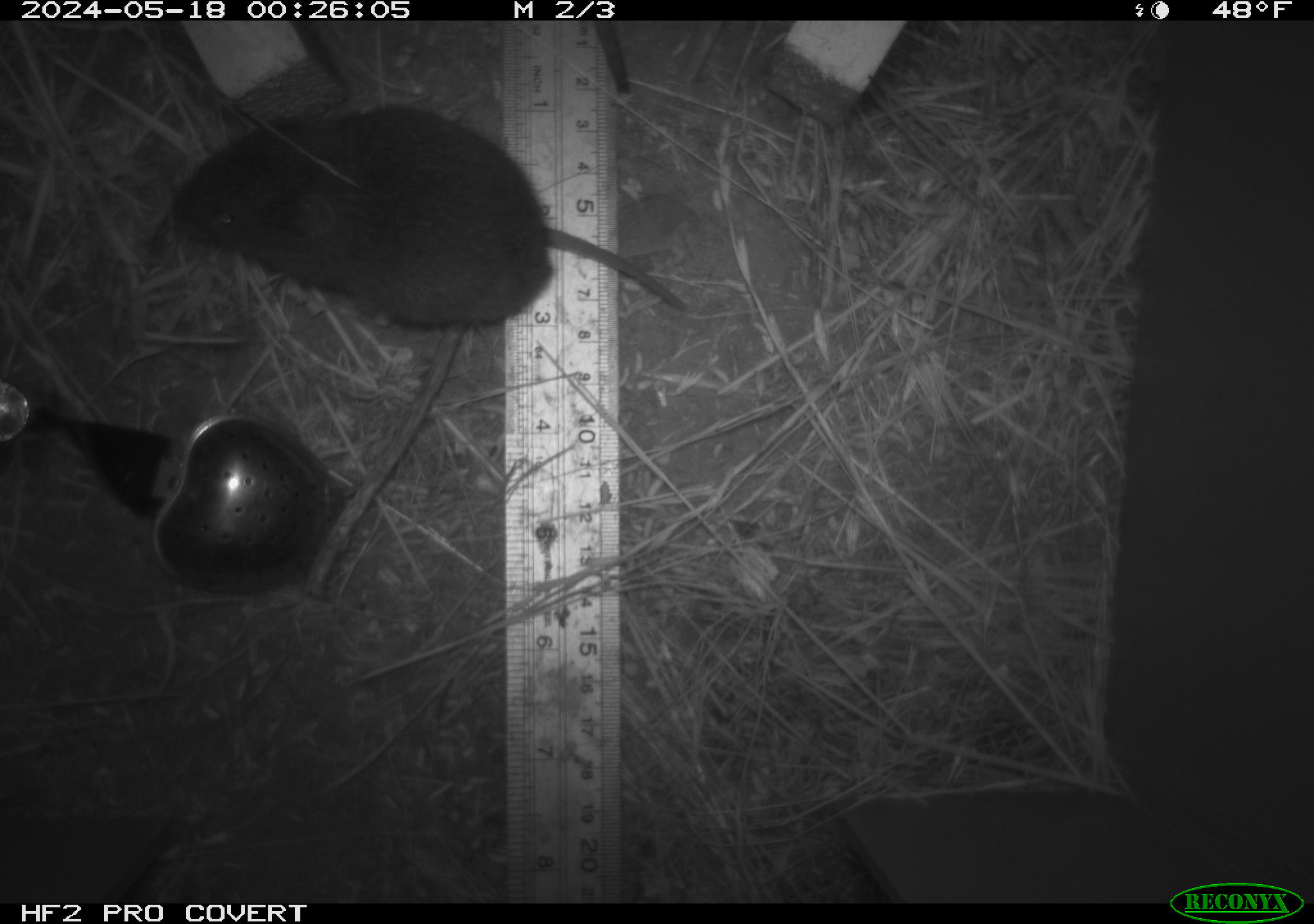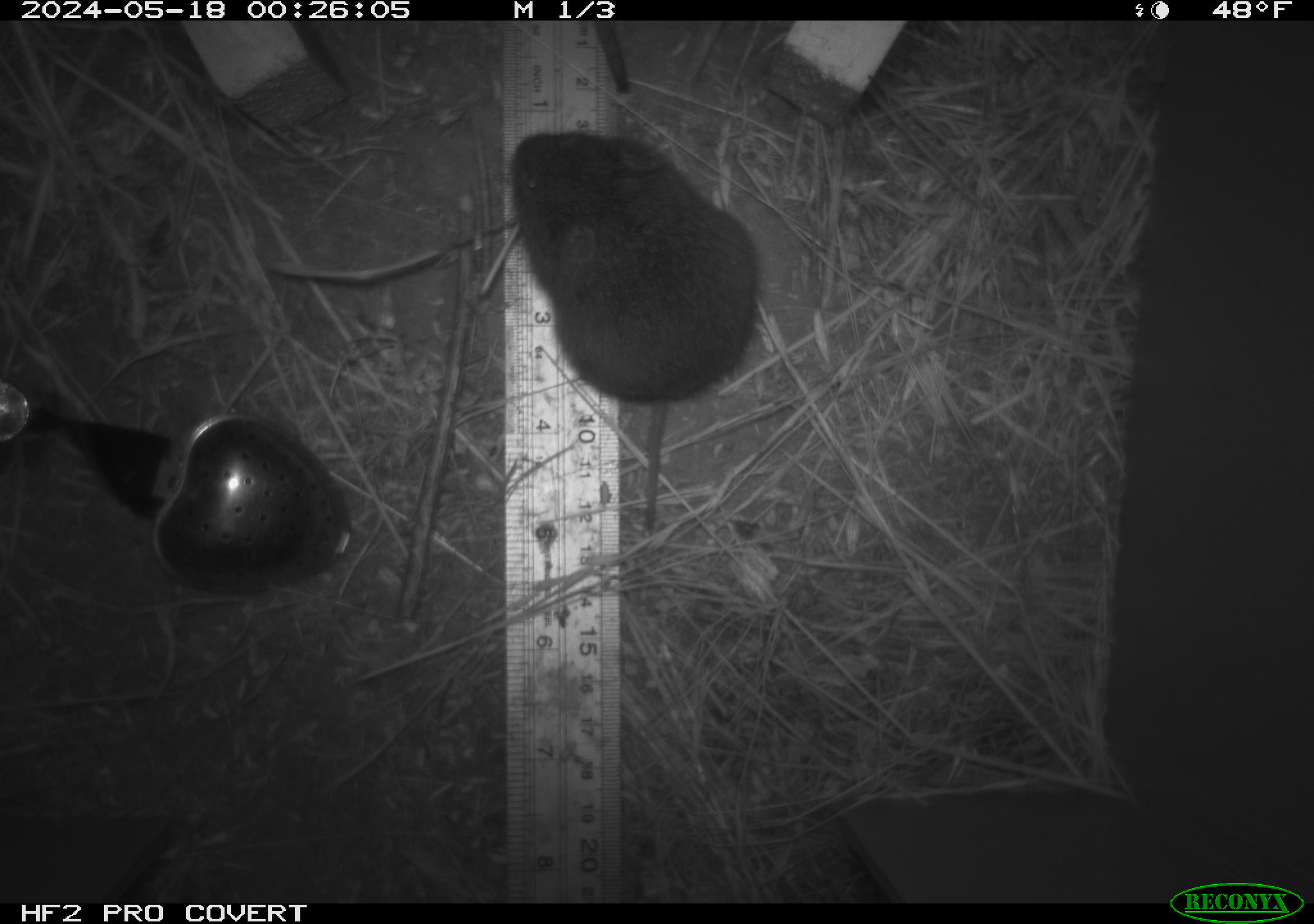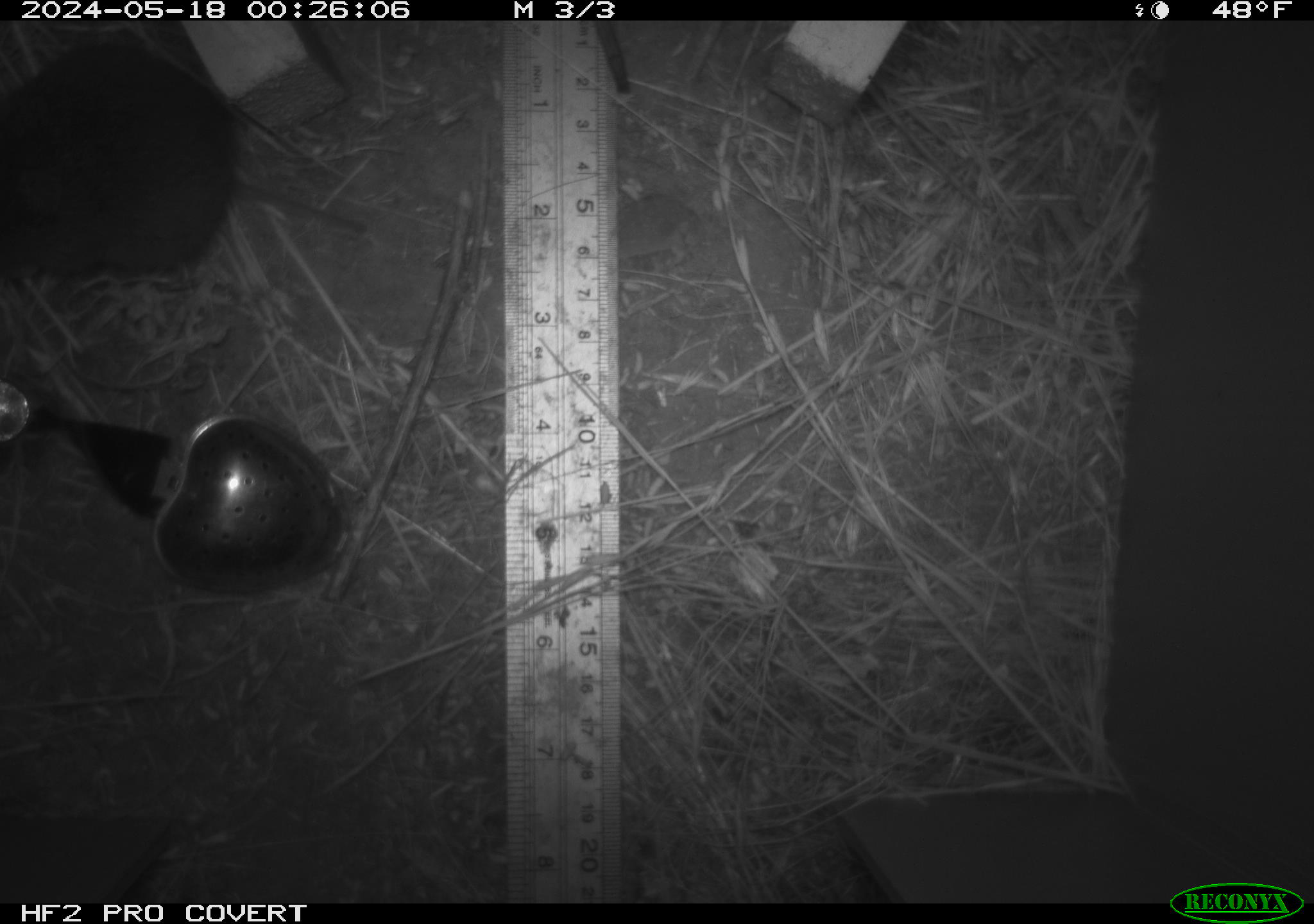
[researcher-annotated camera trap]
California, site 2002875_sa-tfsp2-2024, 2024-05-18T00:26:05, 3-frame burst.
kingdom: Animalia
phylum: Chordata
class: Mammalia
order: Rodentia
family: Cricetidae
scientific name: Arvicolinae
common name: voles, lemmings, and muskrats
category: arvicolinae subfamily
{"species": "arvicolinae subfamily (voles, lemmings, and muskrats) (Arvicolinae)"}